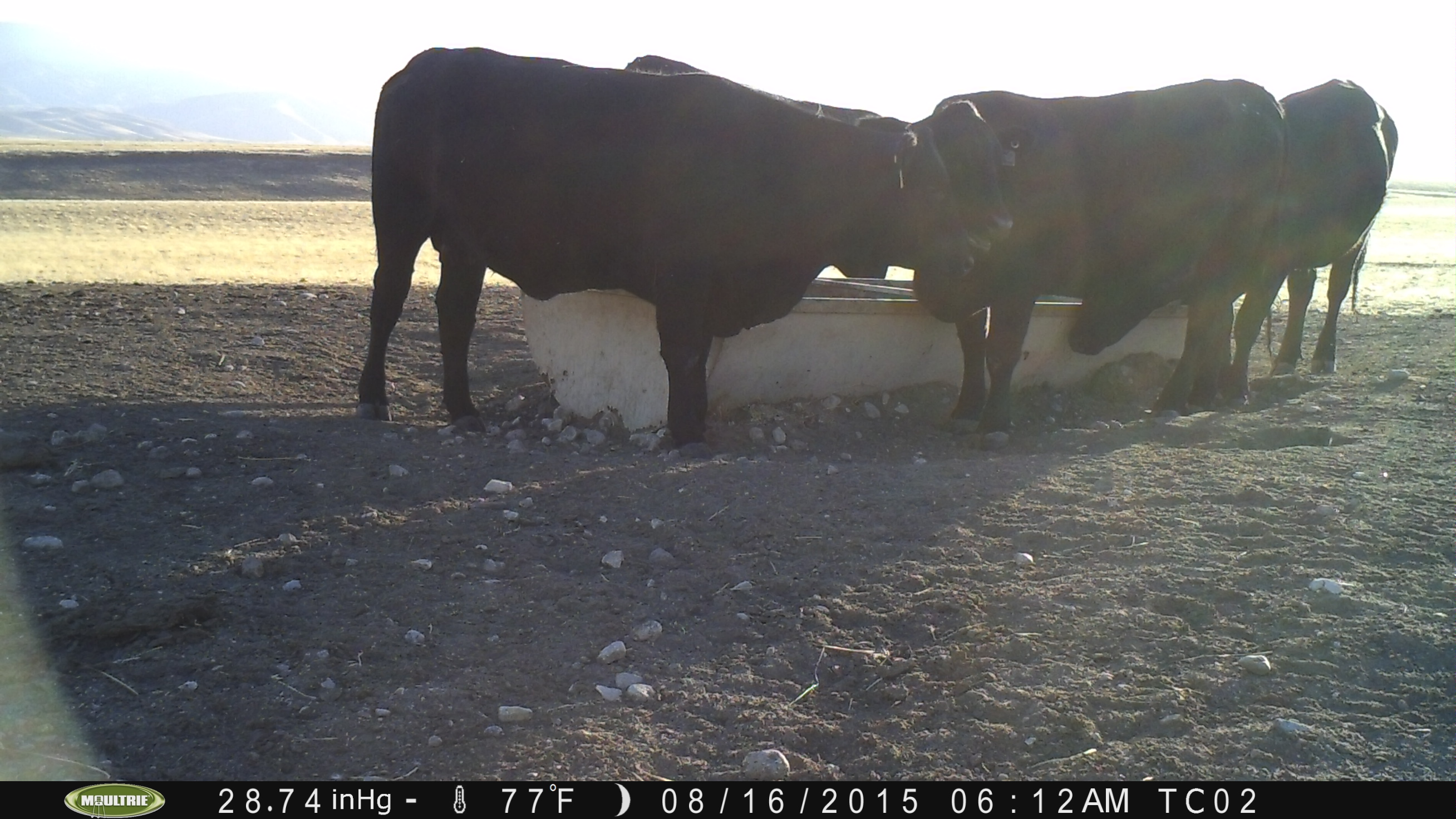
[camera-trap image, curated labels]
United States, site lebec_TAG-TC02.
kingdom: Animalia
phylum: Chordata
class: Mammalia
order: Artiodactyla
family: Bovidae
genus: Bos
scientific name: Bos taurus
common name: domestic cow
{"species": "Bos taurus (domestic cow)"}